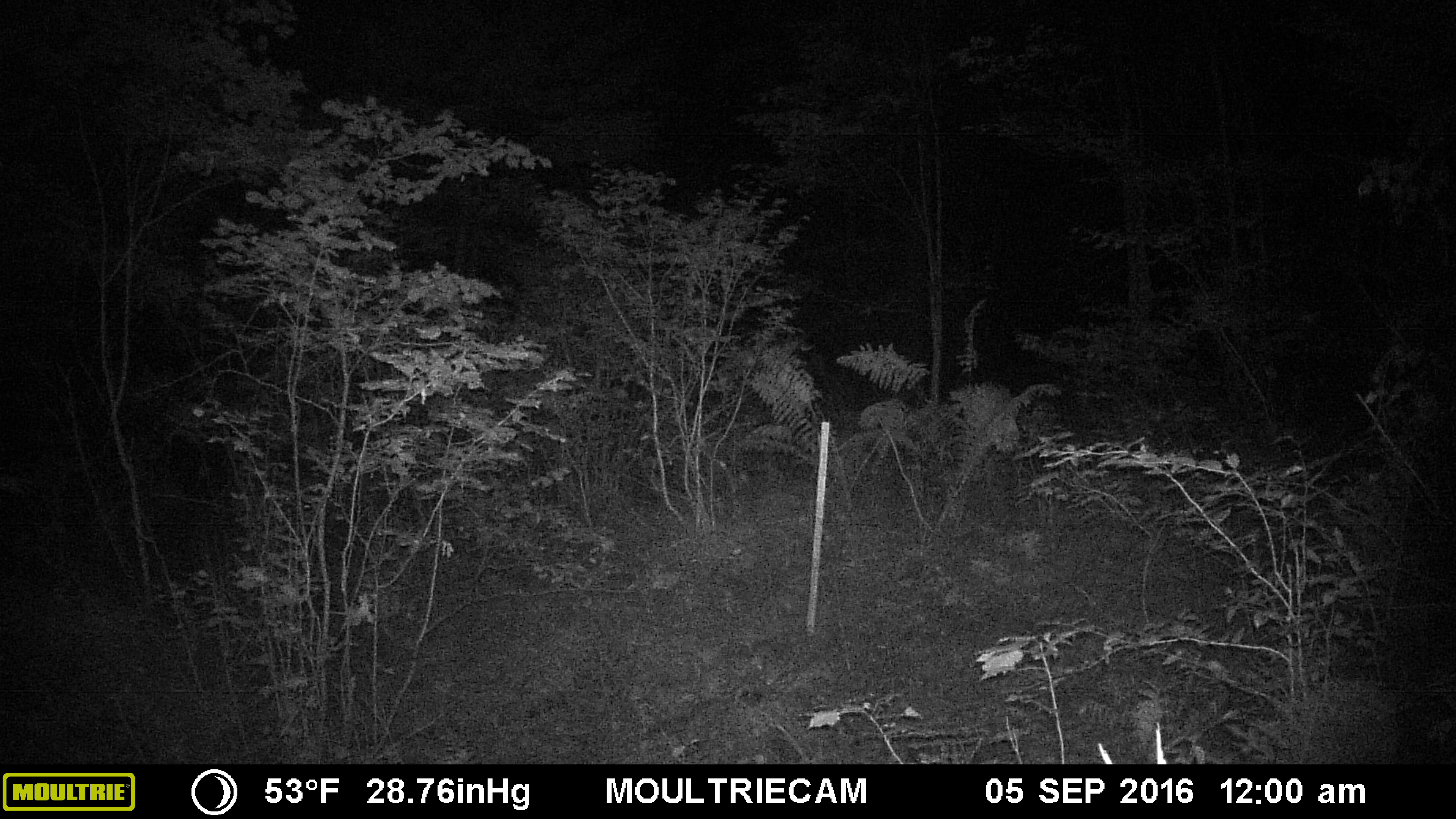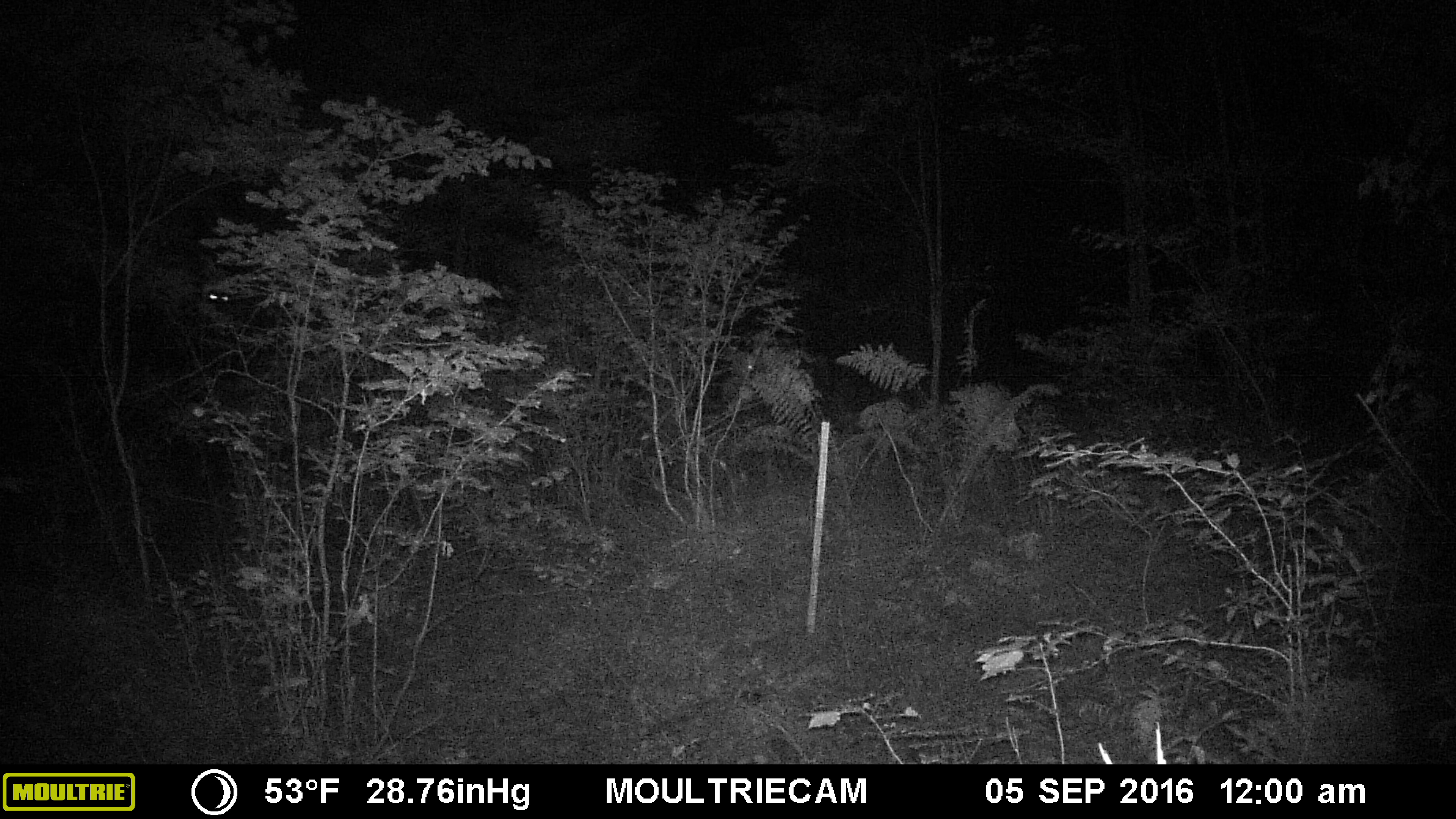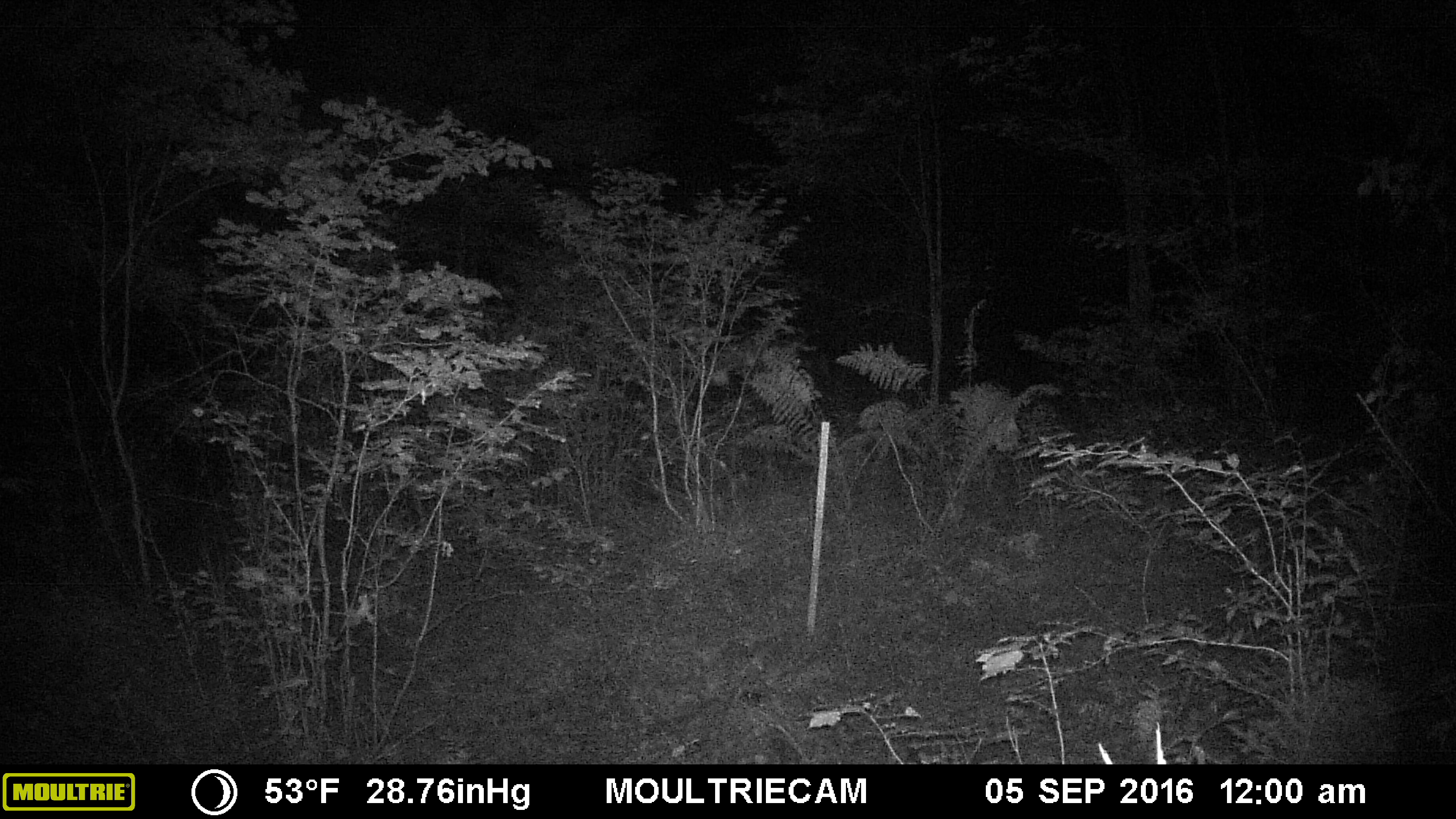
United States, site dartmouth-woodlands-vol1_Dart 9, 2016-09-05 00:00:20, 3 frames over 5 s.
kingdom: Animalia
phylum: Chordata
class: Mammalia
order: Artiodactyla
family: Cervidae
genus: Alces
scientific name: Alces alces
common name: moose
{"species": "moose (Alces alces)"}